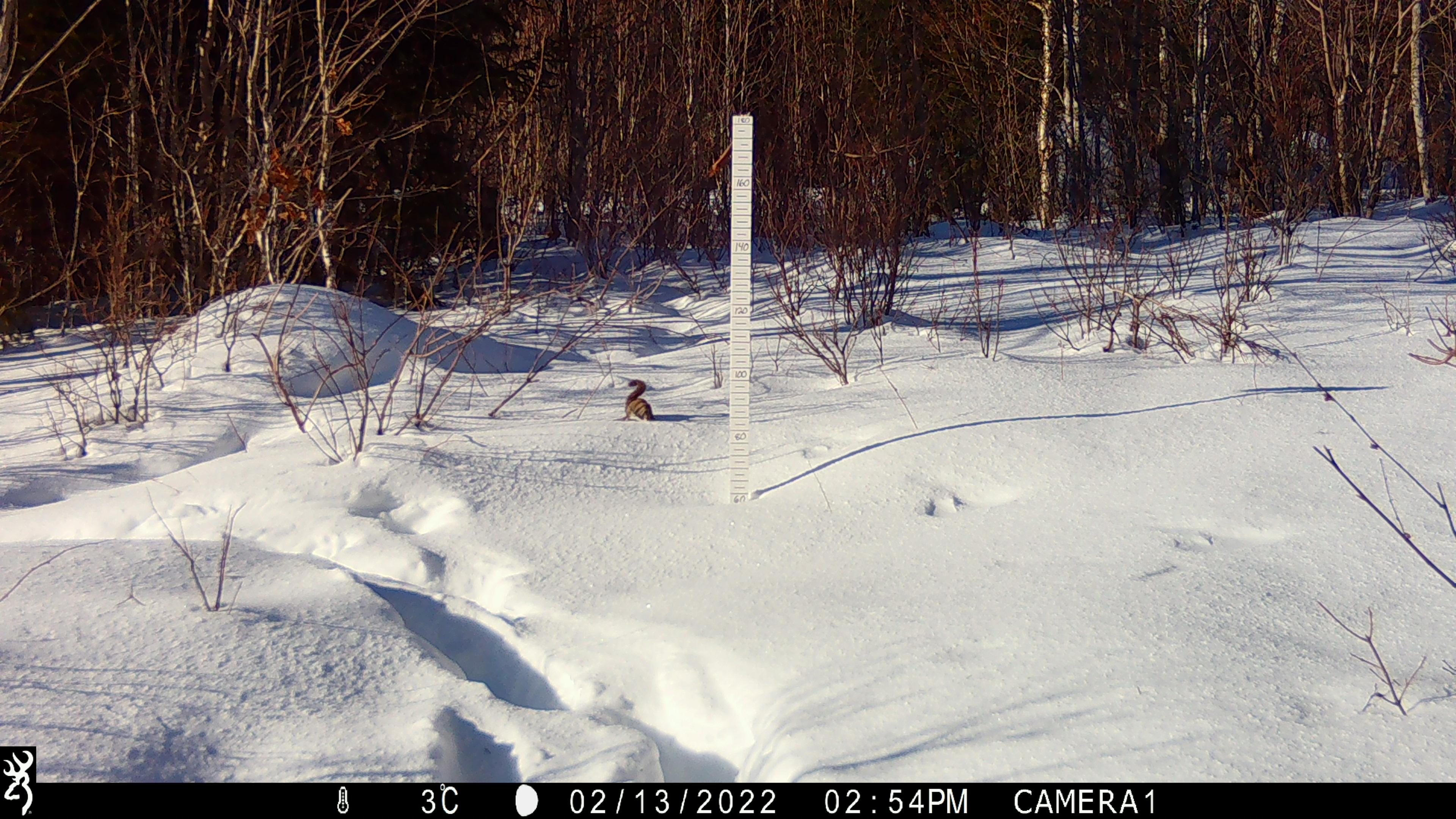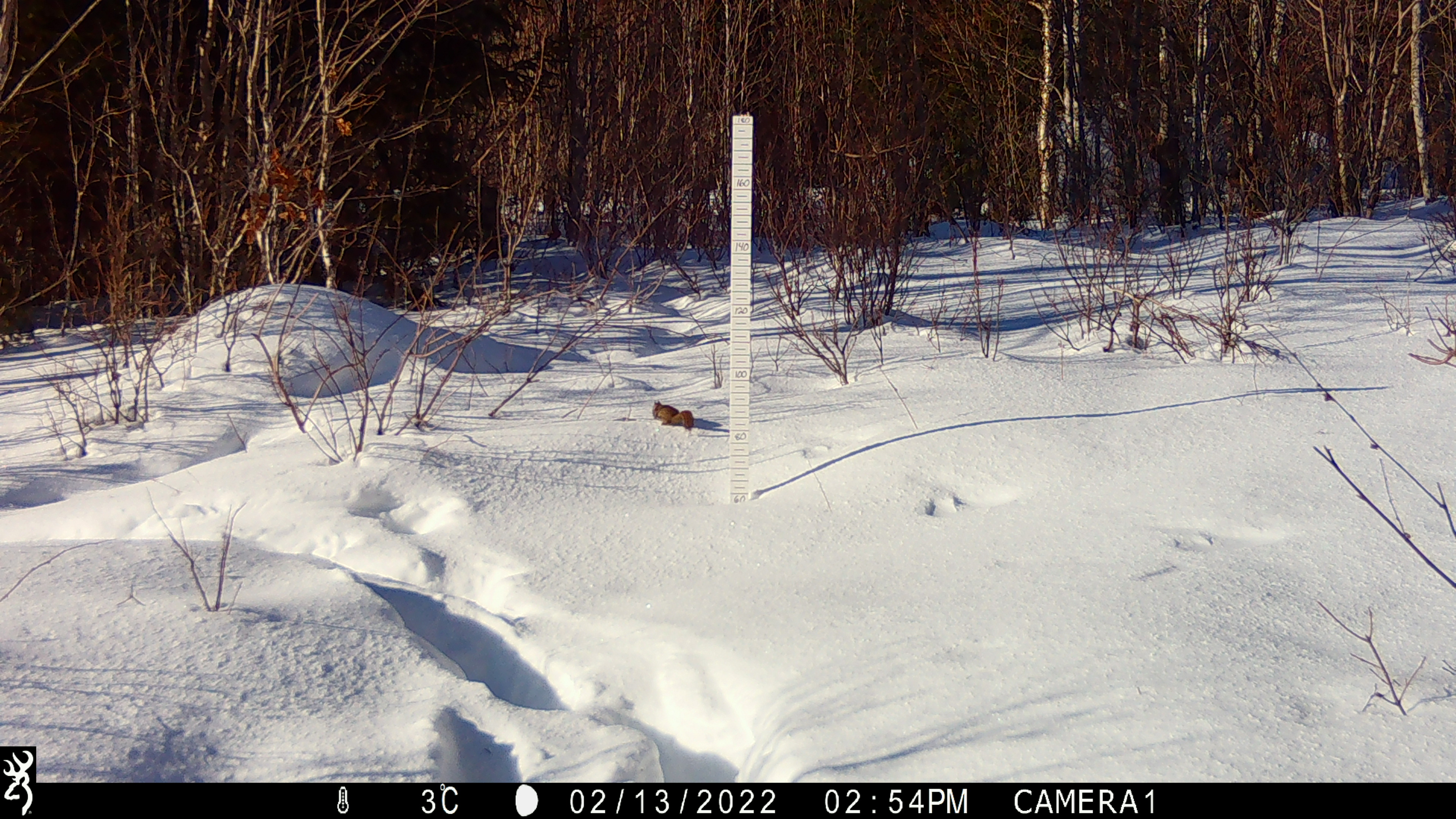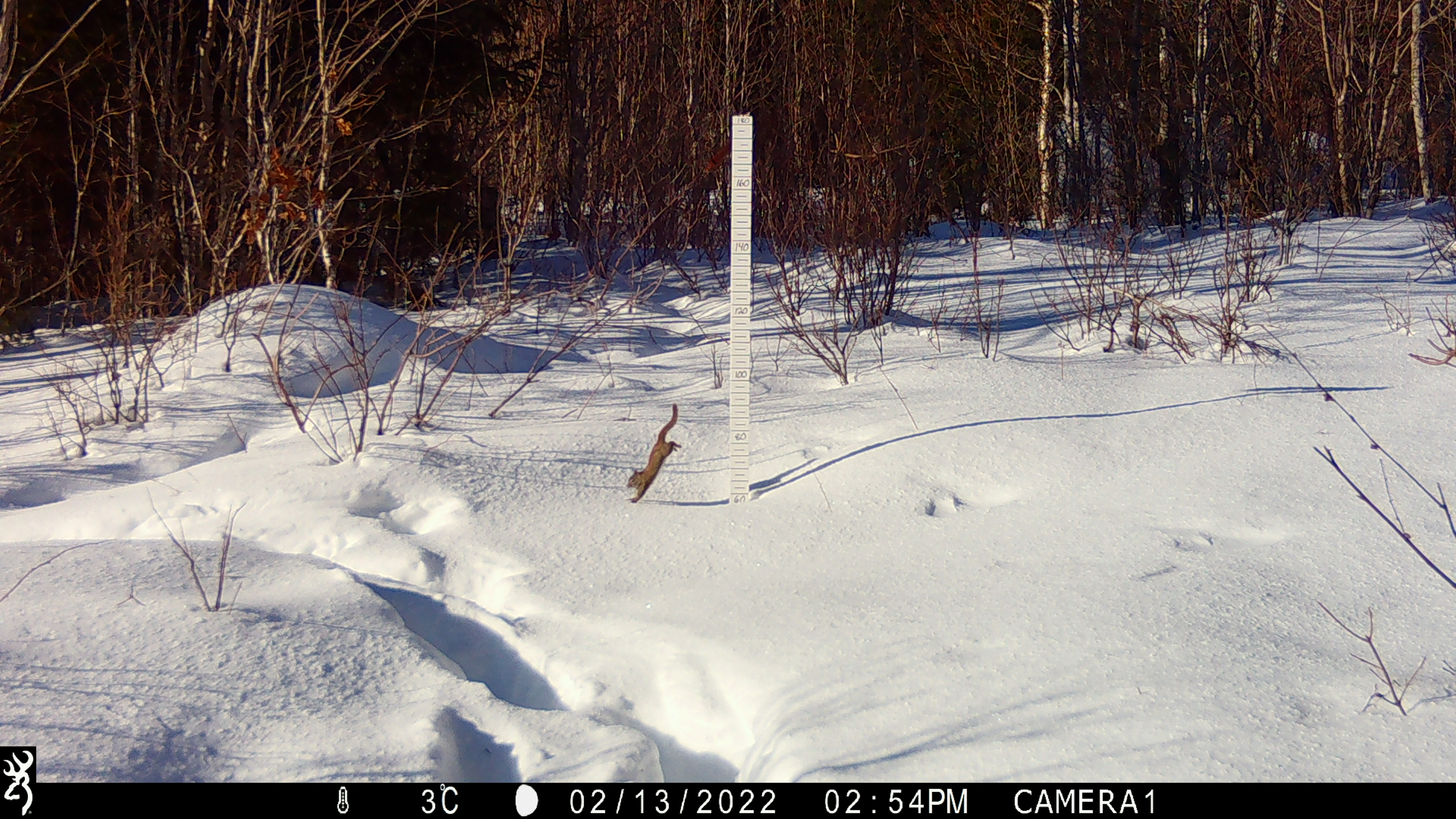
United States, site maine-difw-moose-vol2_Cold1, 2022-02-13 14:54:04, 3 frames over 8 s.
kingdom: Animalia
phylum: Chordata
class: Mammalia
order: Rodentia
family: Sciuridae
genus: Tamiasciurus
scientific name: Tamiasciurus hudsonicus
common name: red squirrel